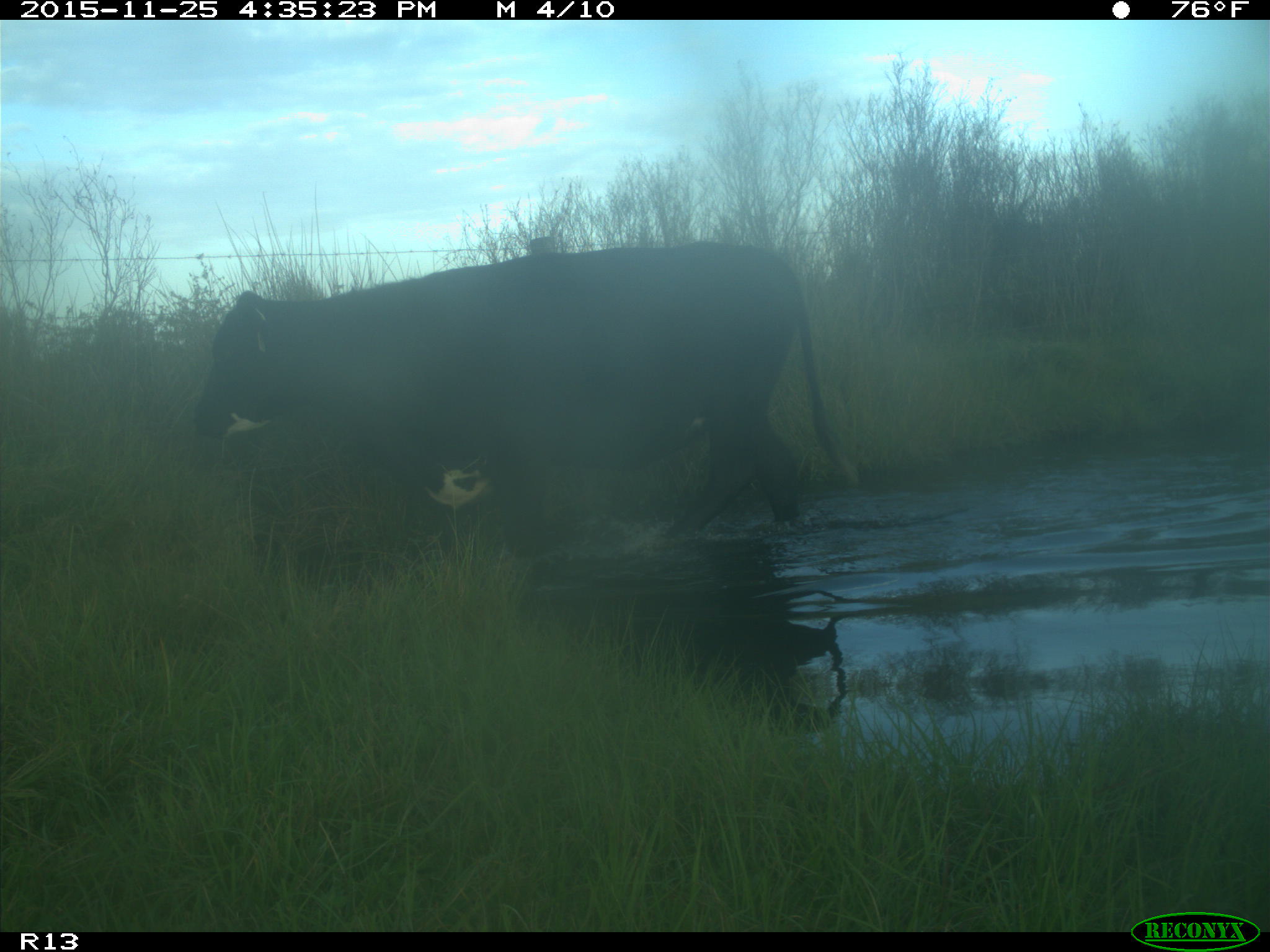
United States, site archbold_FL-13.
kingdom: Animalia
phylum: Chordata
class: Mammalia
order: Artiodactyla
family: Bovidae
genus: Bos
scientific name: Bos taurus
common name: domestic cow